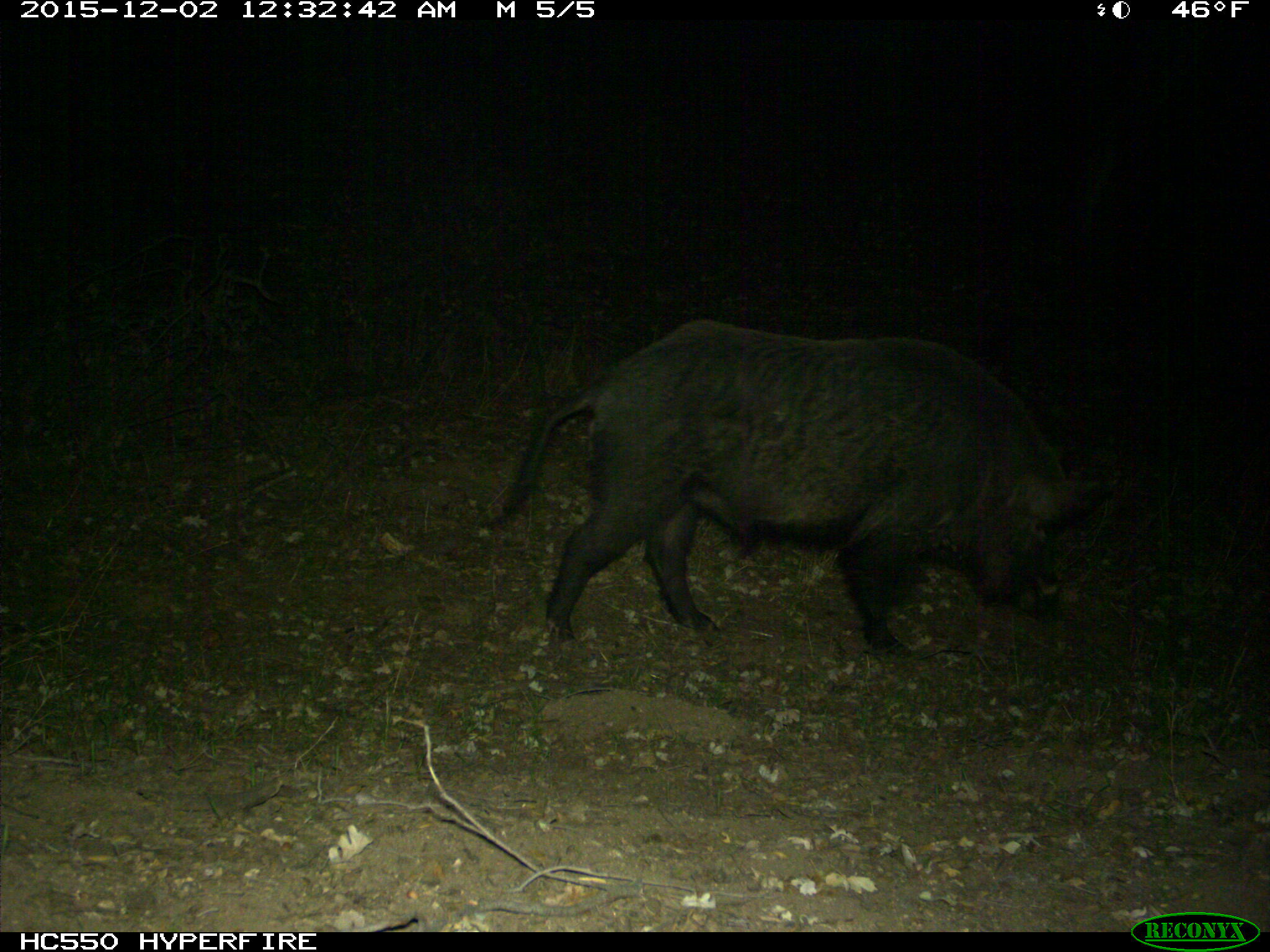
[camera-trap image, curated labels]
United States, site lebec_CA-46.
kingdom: Animalia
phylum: Chordata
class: Mammalia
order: Artiodactyla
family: Suidae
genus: Sus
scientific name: Sus scrofa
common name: wild boar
Sus scrofa (wild boar).